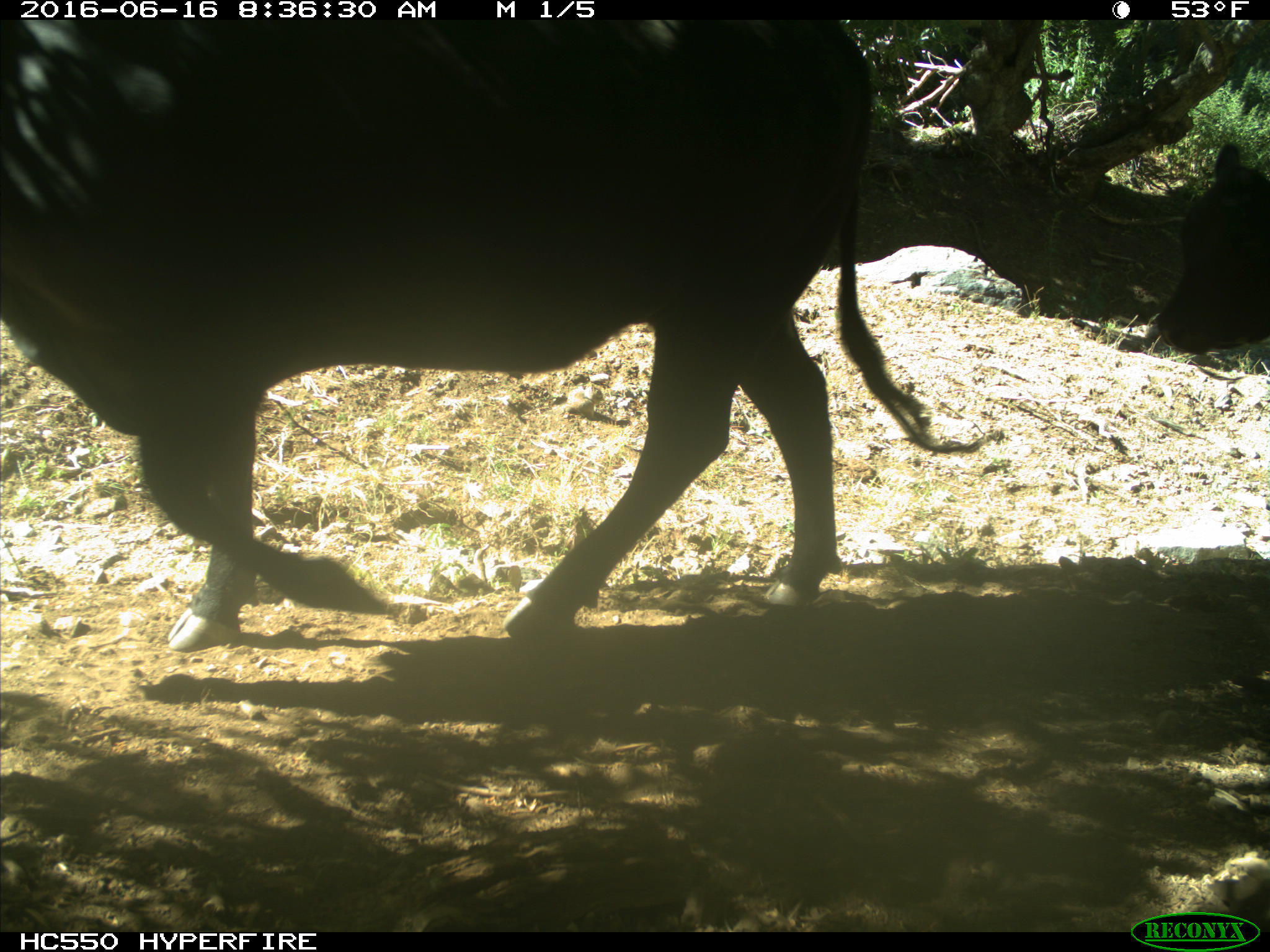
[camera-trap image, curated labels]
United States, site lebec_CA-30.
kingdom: Animalia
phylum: Chordata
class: Mammalia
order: Artiodactyla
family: Bovidae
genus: Bos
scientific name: Bos taurus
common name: domestic cow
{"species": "Bos taurus (domestic cow)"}